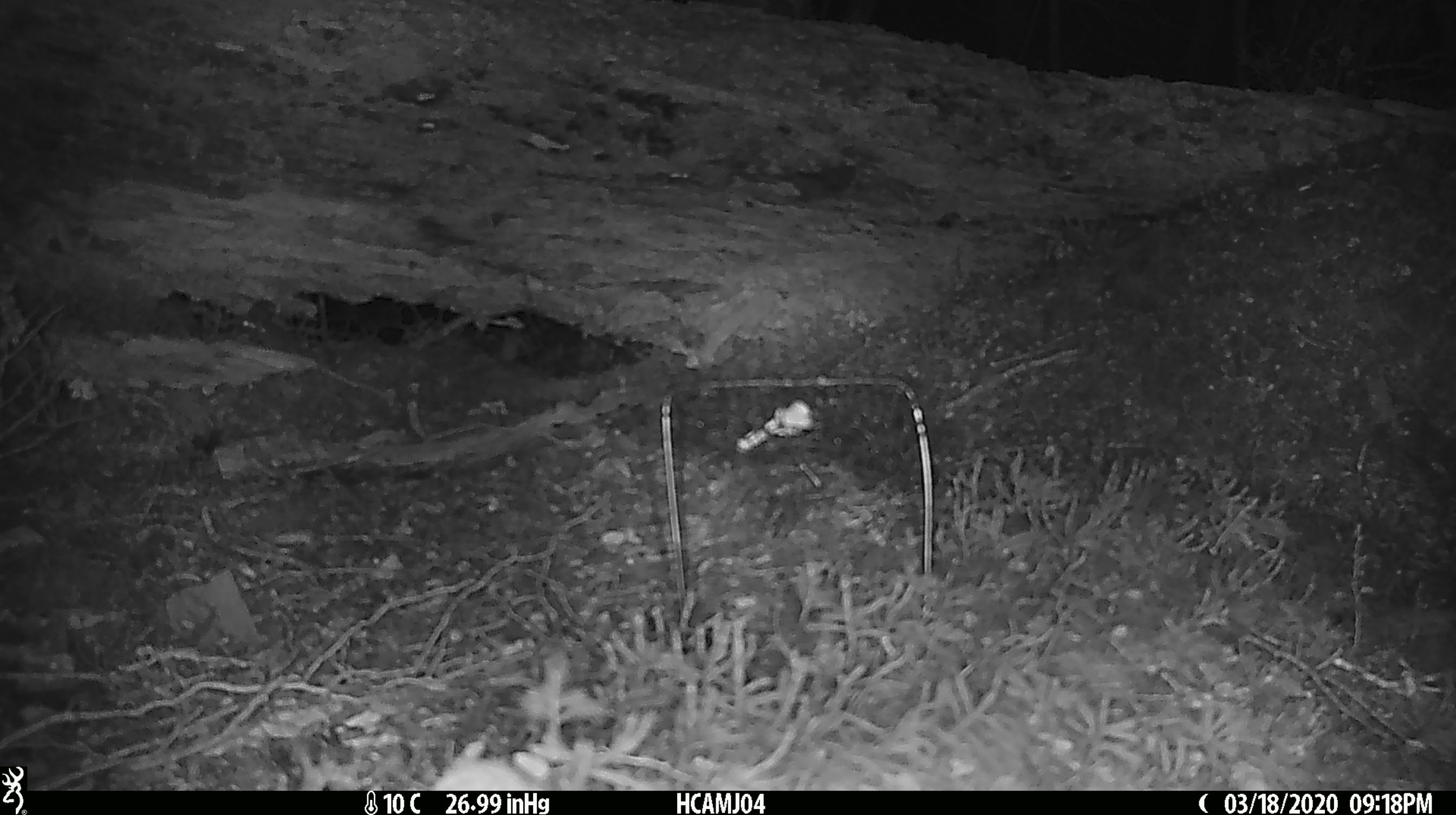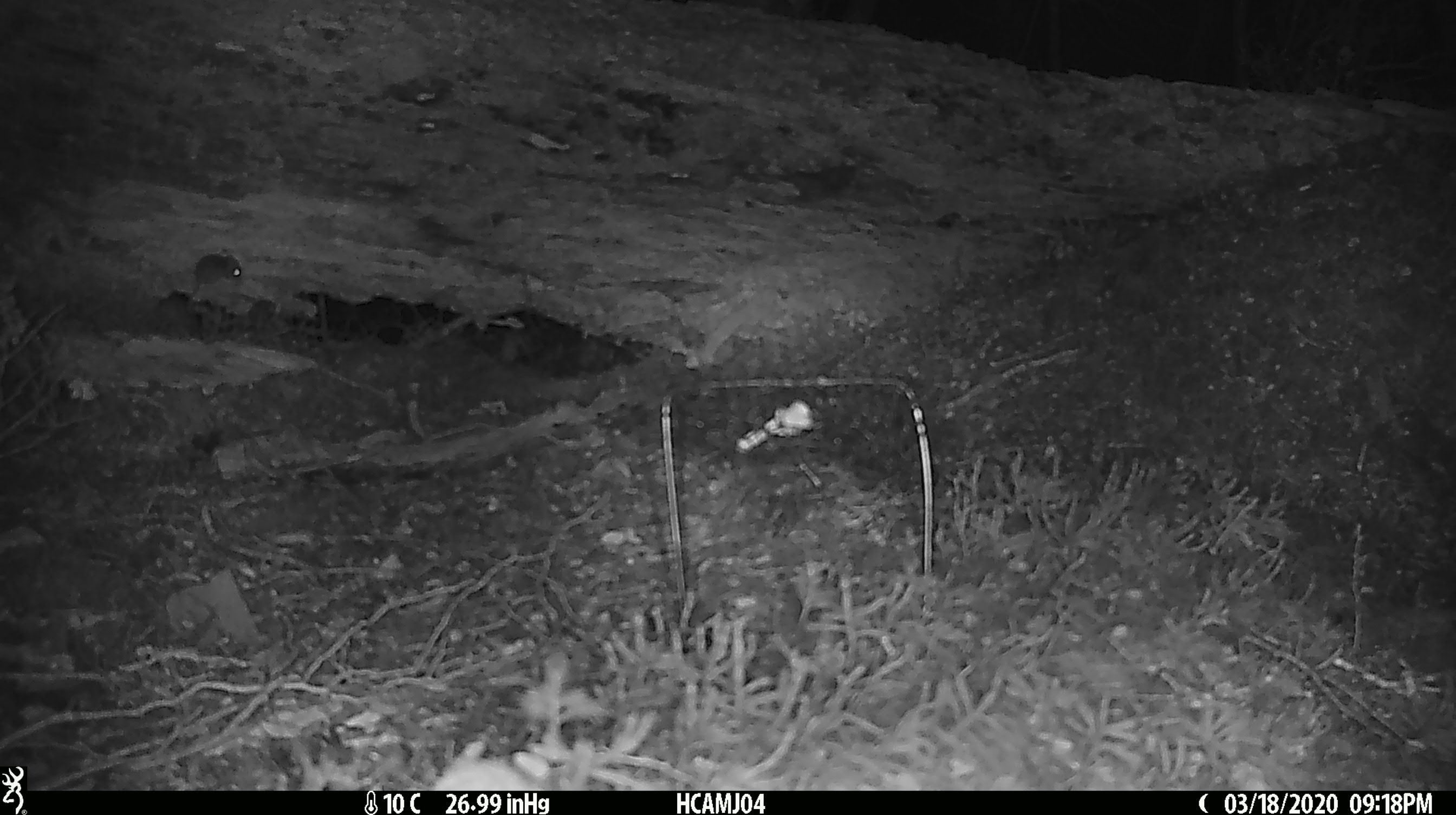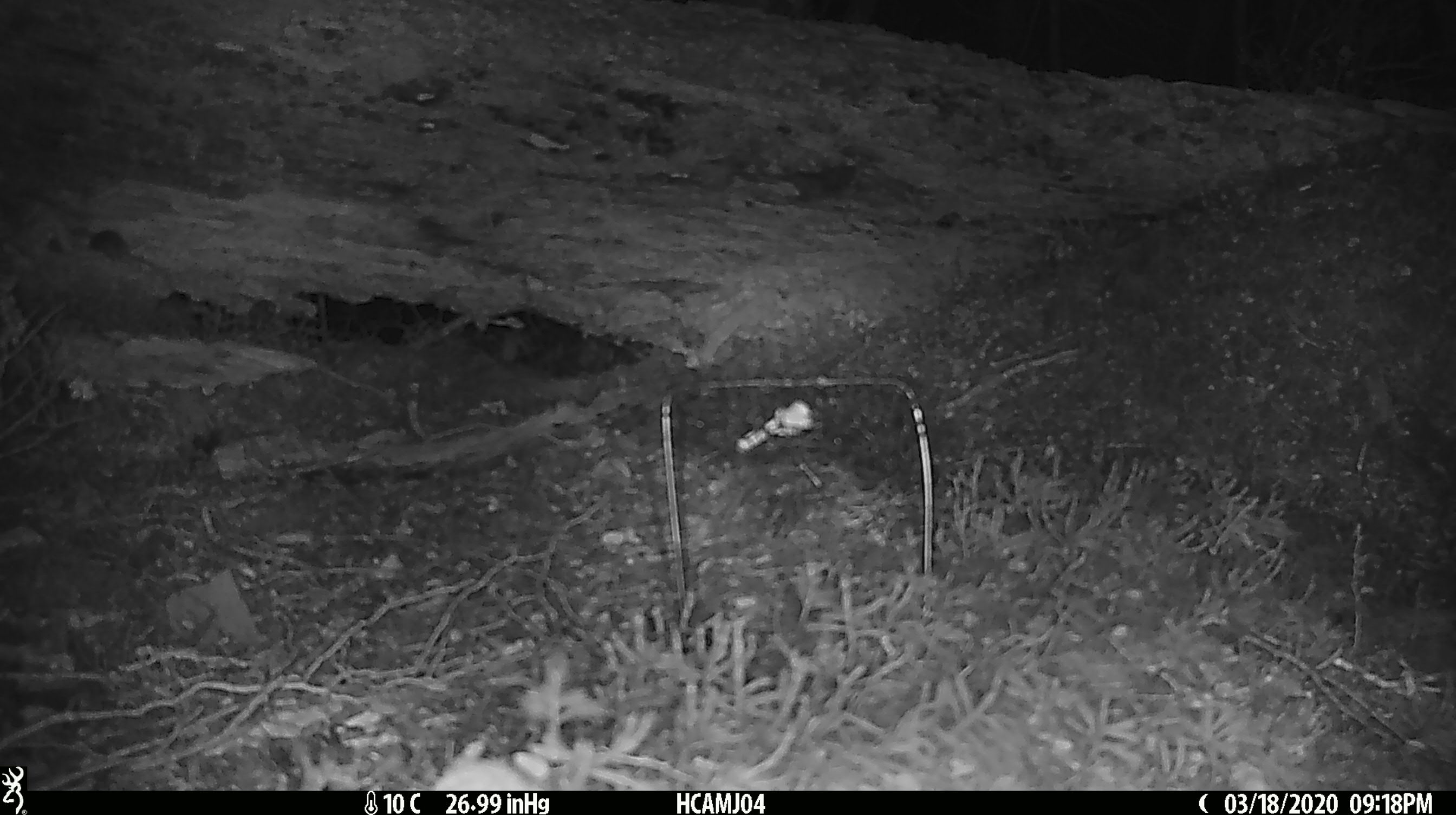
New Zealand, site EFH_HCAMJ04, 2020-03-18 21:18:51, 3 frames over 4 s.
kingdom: Animalia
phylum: Chordata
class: Mammalia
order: Rodentia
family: Muridae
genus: Mus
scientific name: Mus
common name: mouse